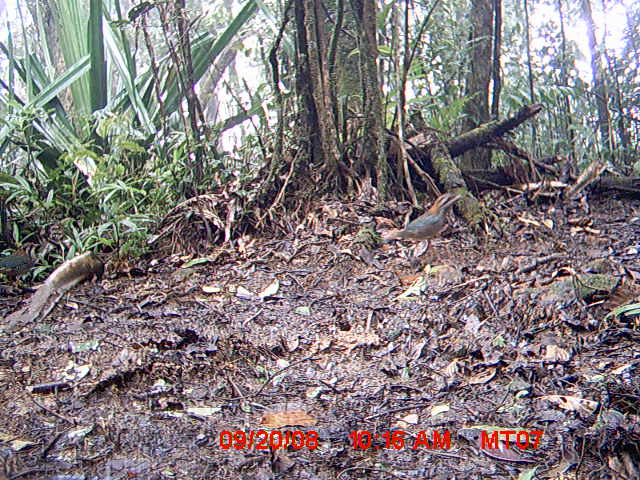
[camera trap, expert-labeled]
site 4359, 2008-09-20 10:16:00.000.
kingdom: Animalia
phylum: Chordata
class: Aves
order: Coraciiformes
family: Brachypteraciidae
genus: Brachypteracias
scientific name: Brachypteracias squamiger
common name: scaly ground-roller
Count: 2.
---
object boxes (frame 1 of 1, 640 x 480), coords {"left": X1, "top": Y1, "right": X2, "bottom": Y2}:
brachypteracias squamiger: {"left": 378, "top": 192, "right": 465, "bottom": 253}